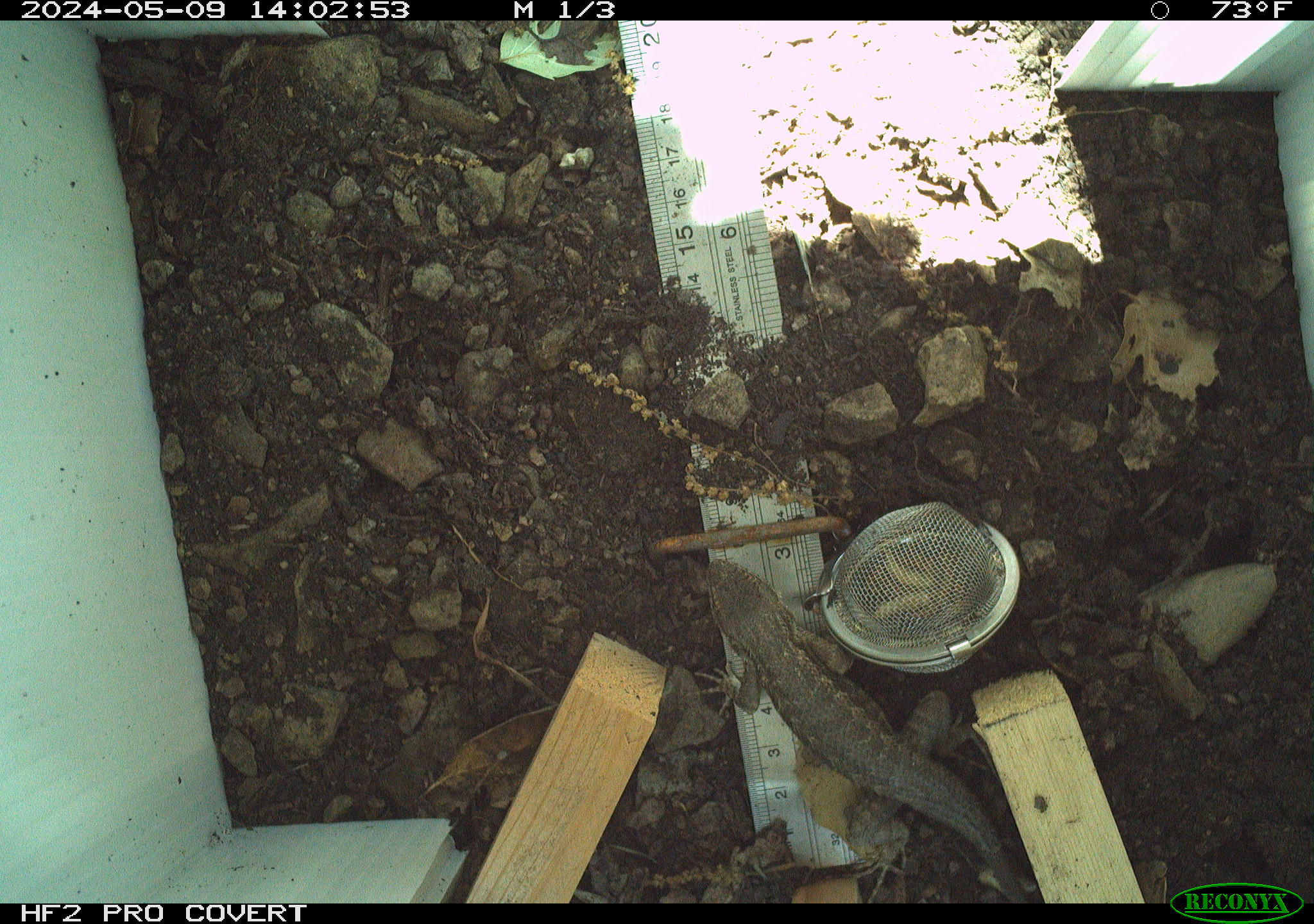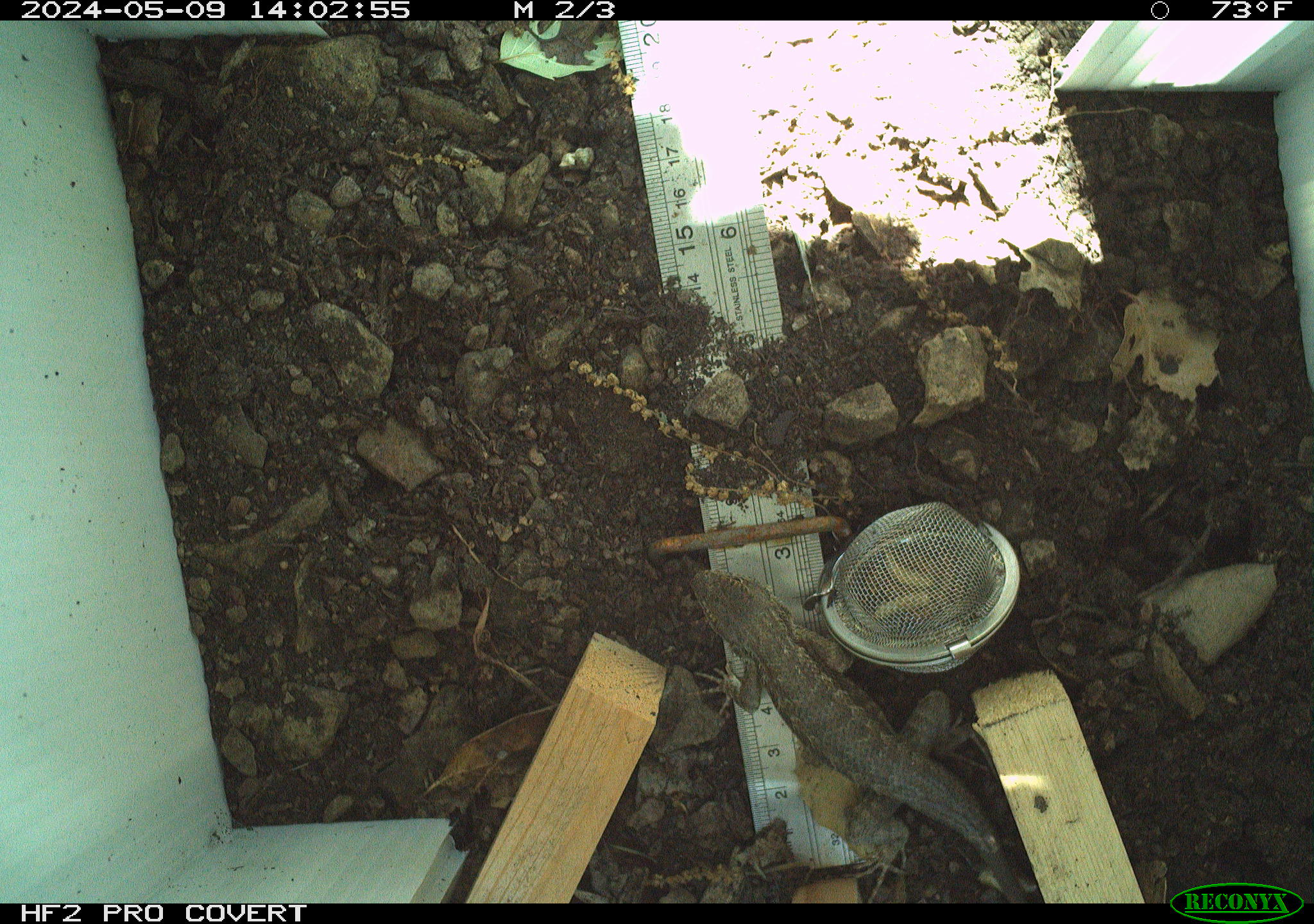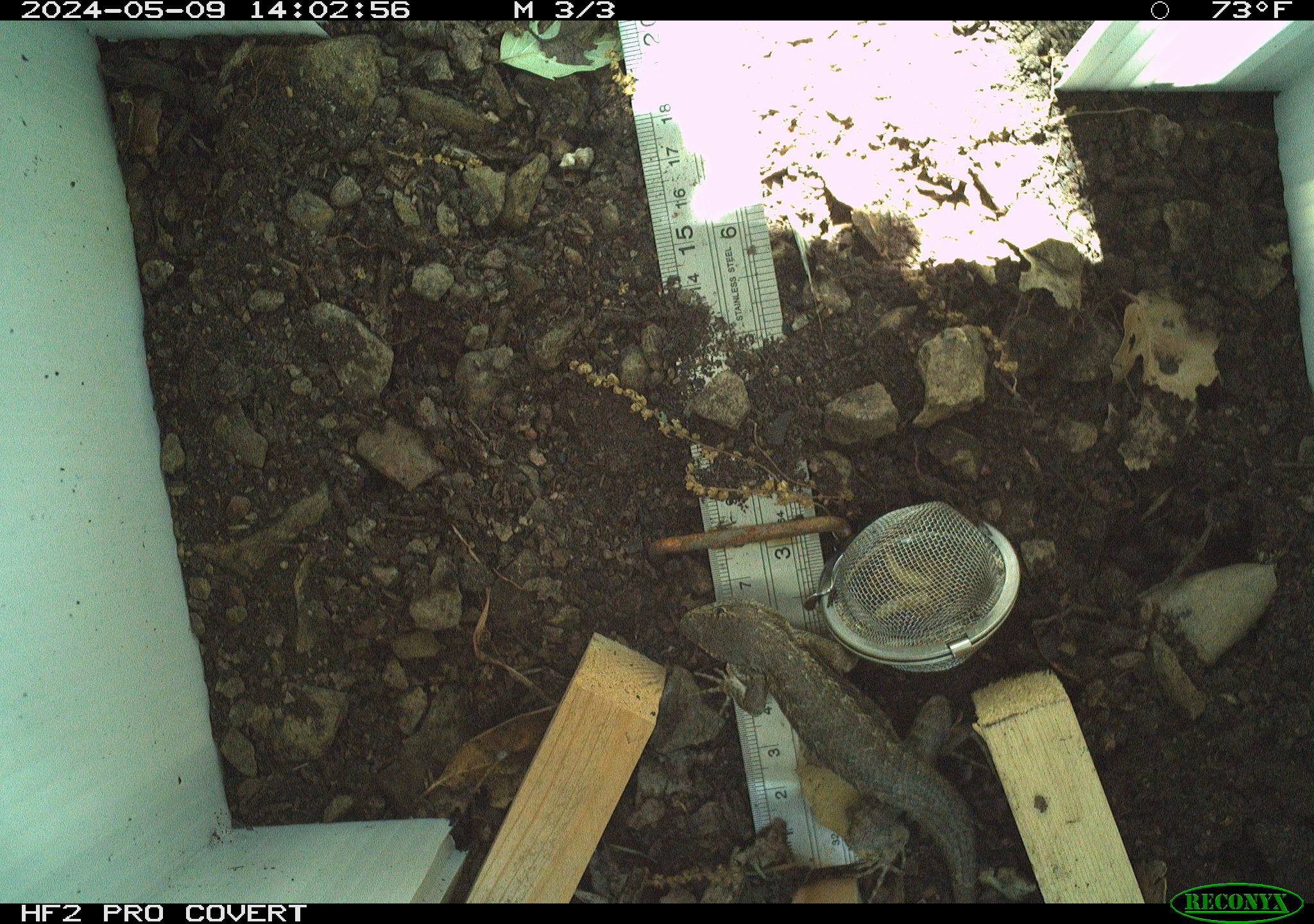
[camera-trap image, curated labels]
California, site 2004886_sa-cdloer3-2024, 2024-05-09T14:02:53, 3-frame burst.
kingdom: Animalia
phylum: Chordata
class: Reptilia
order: Squamata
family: Phrynosomatidae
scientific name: Phrynosomatidae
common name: north american spiny lizards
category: sceloporus/uta species